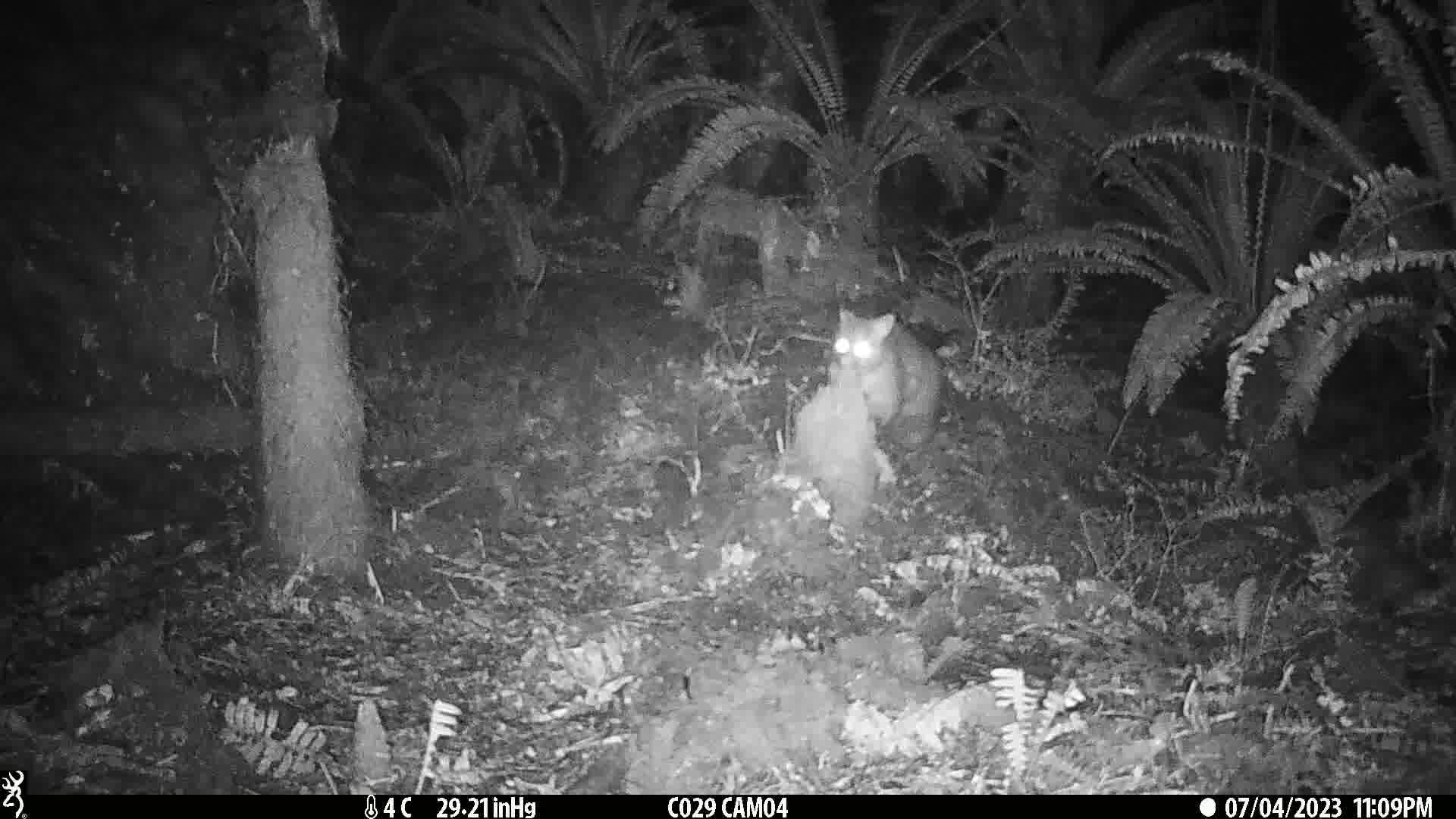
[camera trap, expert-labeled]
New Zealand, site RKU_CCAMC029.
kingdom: Animalia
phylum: Chordata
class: Mammalia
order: Diprotodontia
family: Phalangeridae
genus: Trichosurus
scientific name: Trichosurus vulpecula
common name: common brushtail possum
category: possum